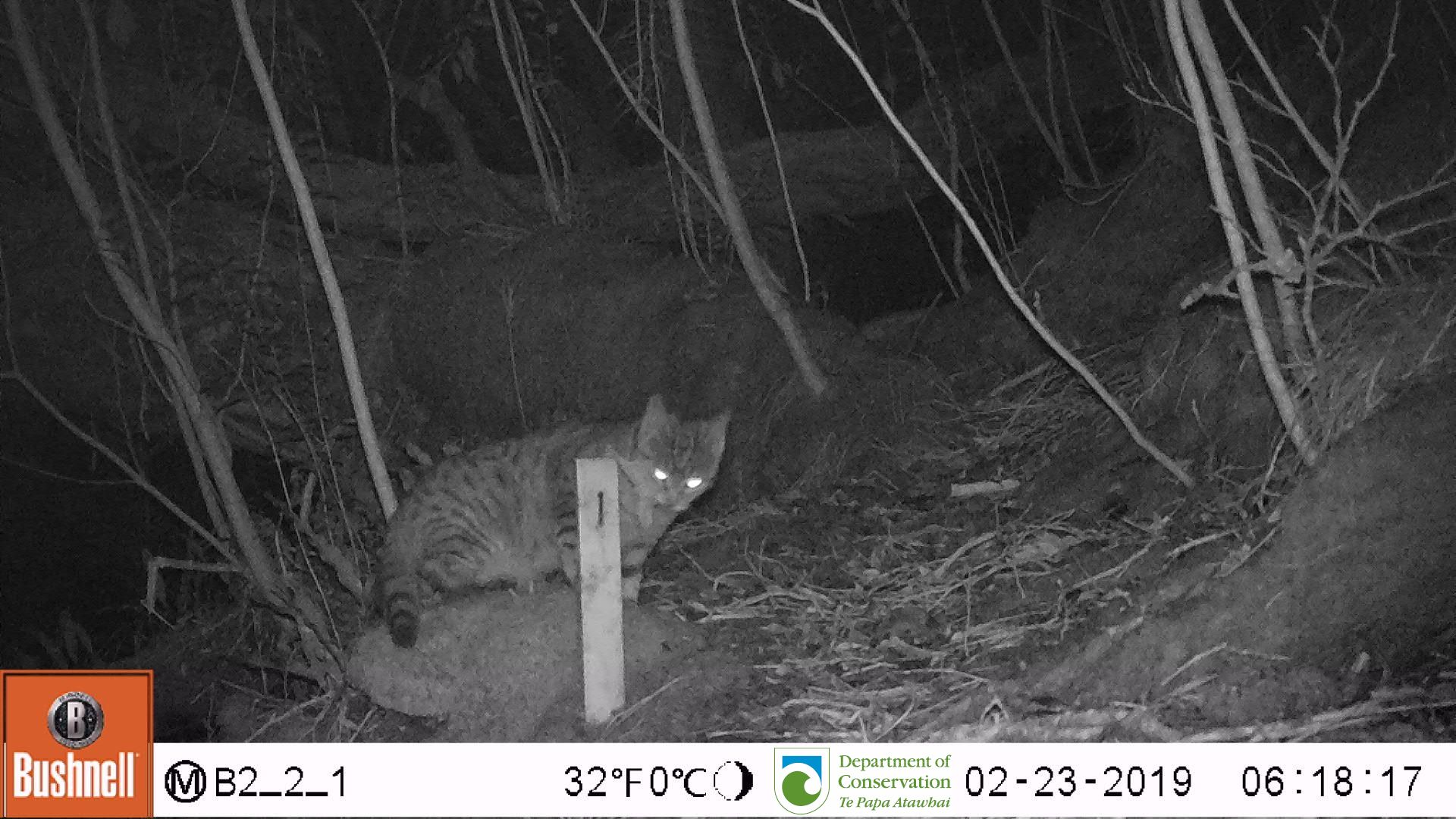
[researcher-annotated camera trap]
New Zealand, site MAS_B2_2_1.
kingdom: Animalia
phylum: Chordata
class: Mammalia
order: Carnivora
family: Felidae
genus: Felis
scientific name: Felis catus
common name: domestic cat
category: cat